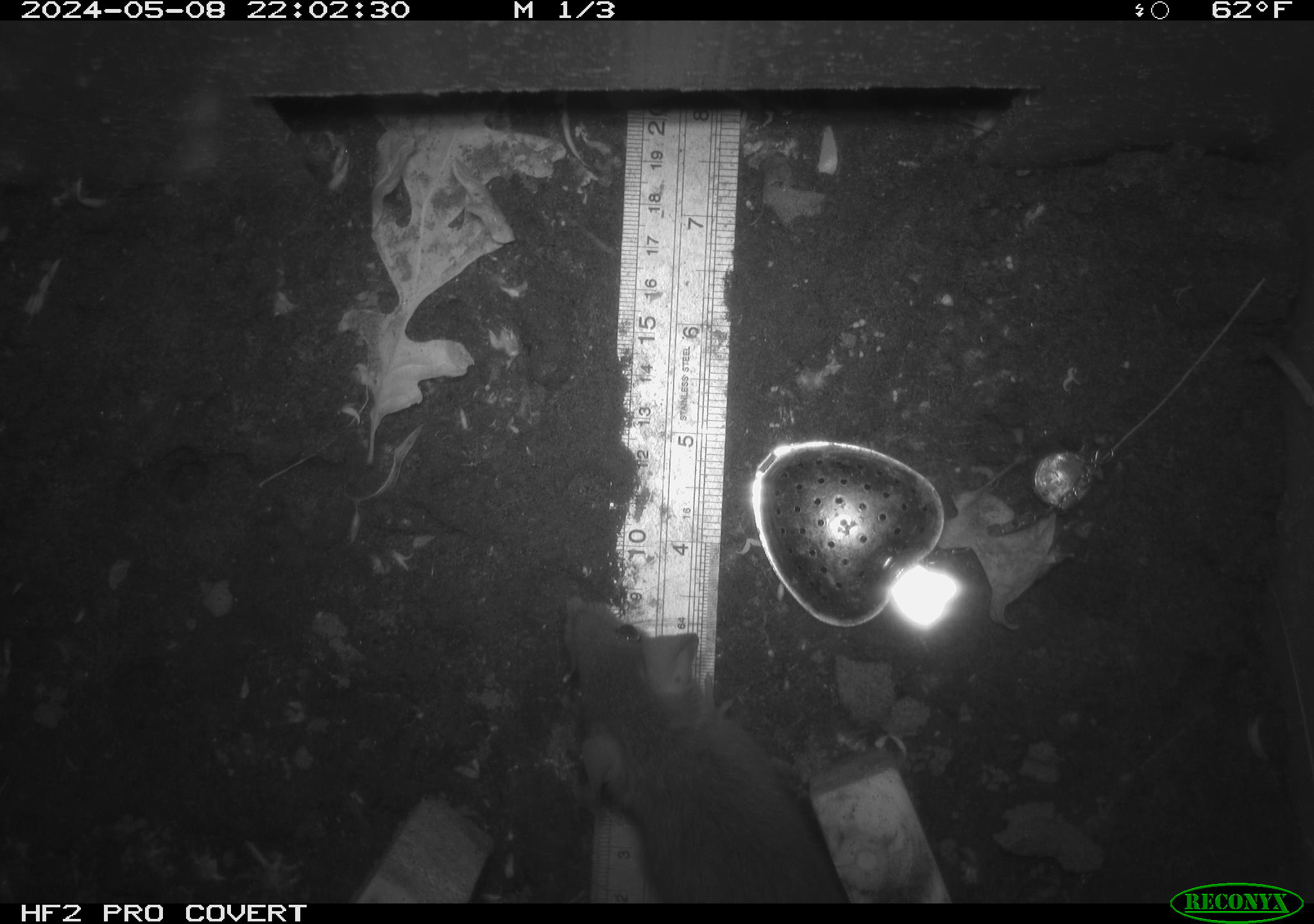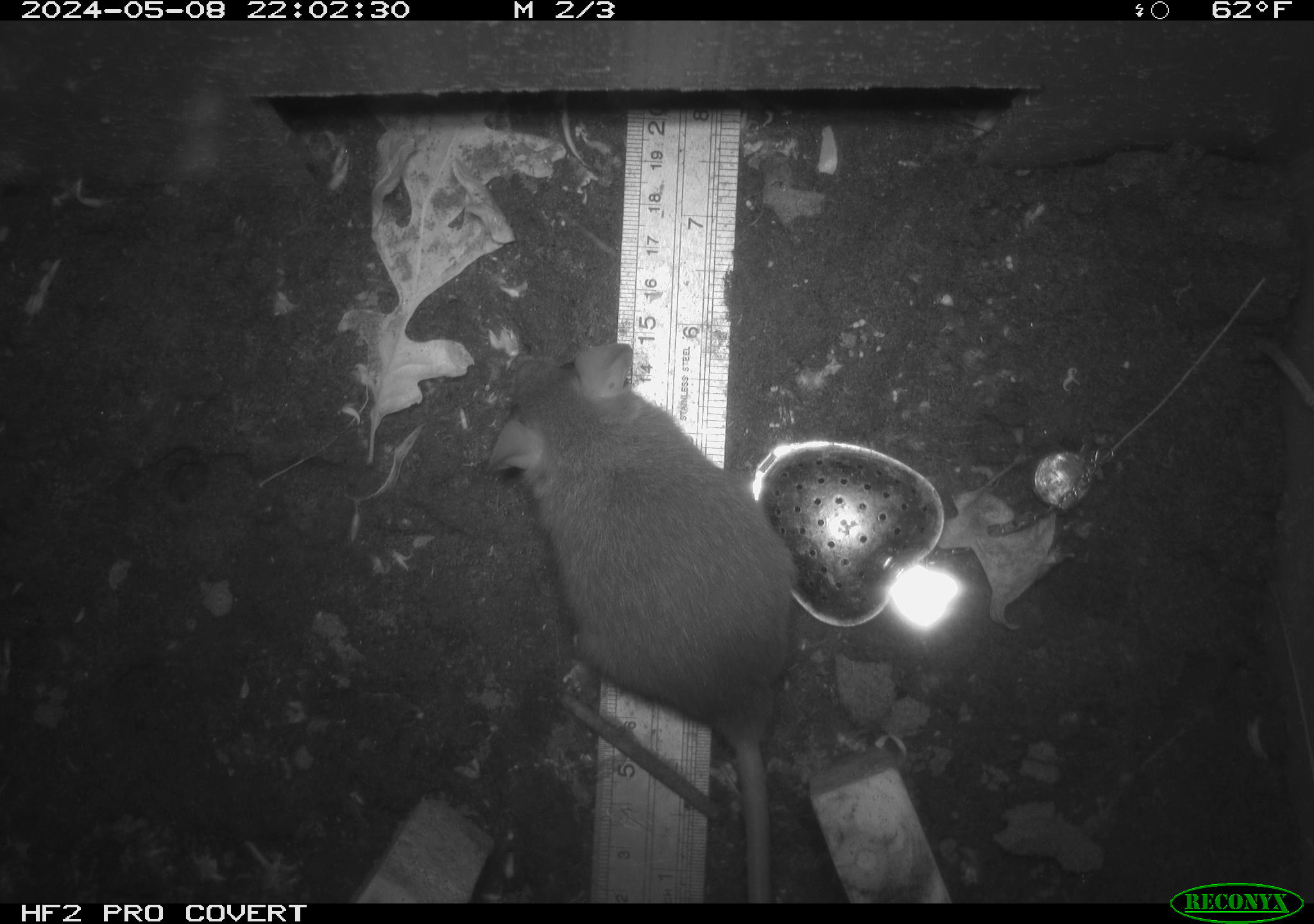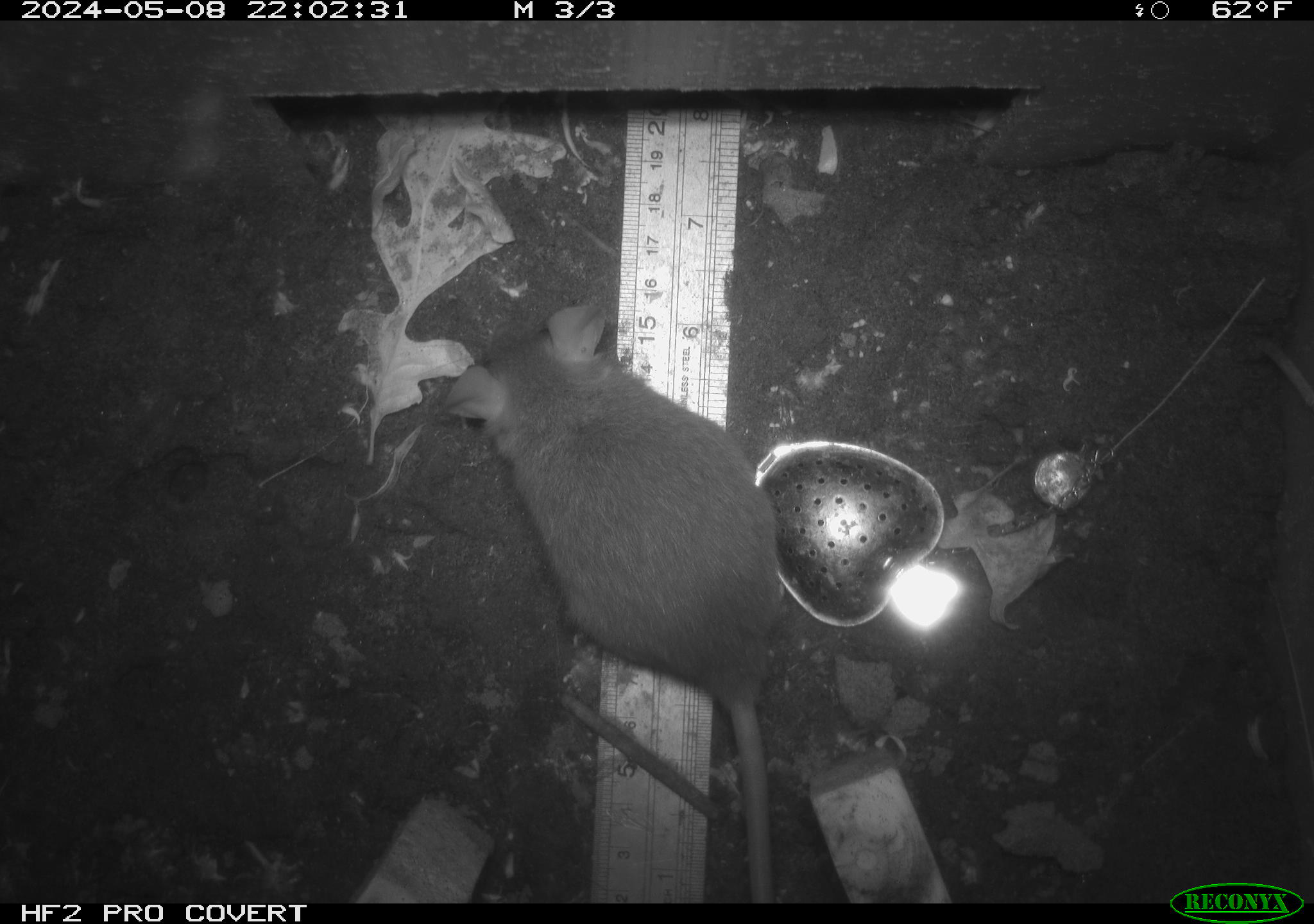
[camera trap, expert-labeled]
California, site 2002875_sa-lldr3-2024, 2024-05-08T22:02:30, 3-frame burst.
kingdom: Animalia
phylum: Chordata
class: Mammalia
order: Rodentia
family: Muridae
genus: Rattus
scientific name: Rattus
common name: rat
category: rattus species